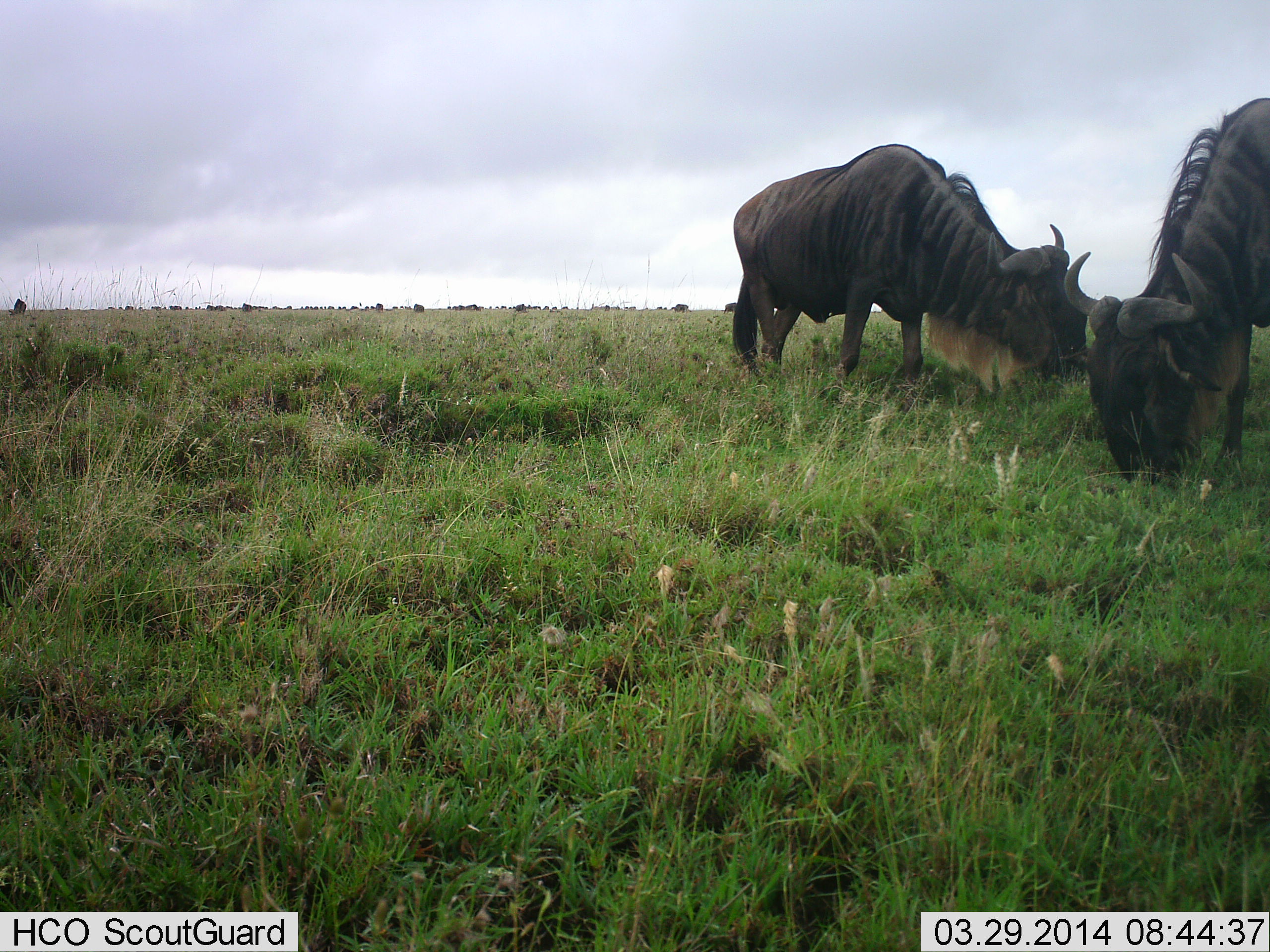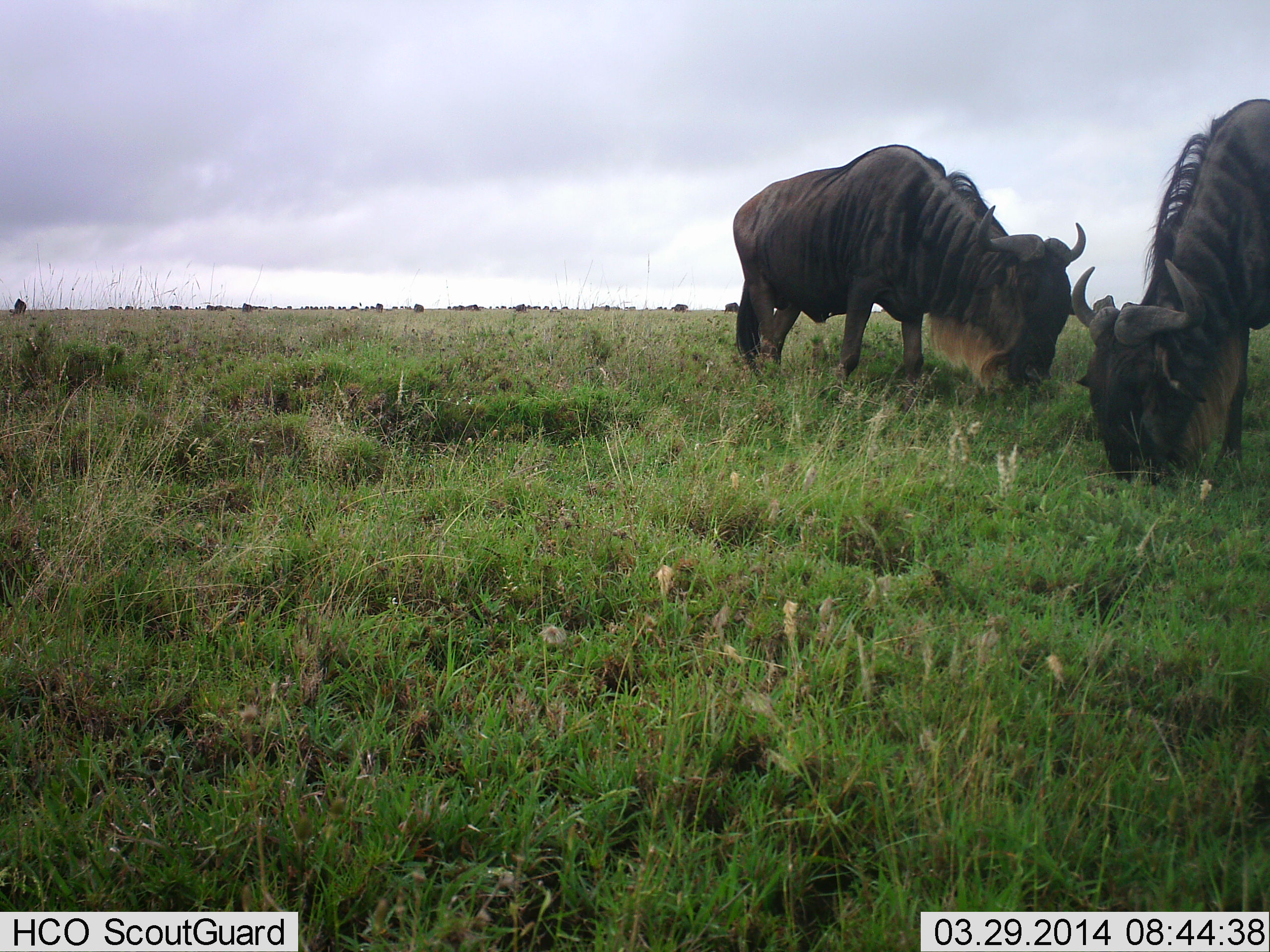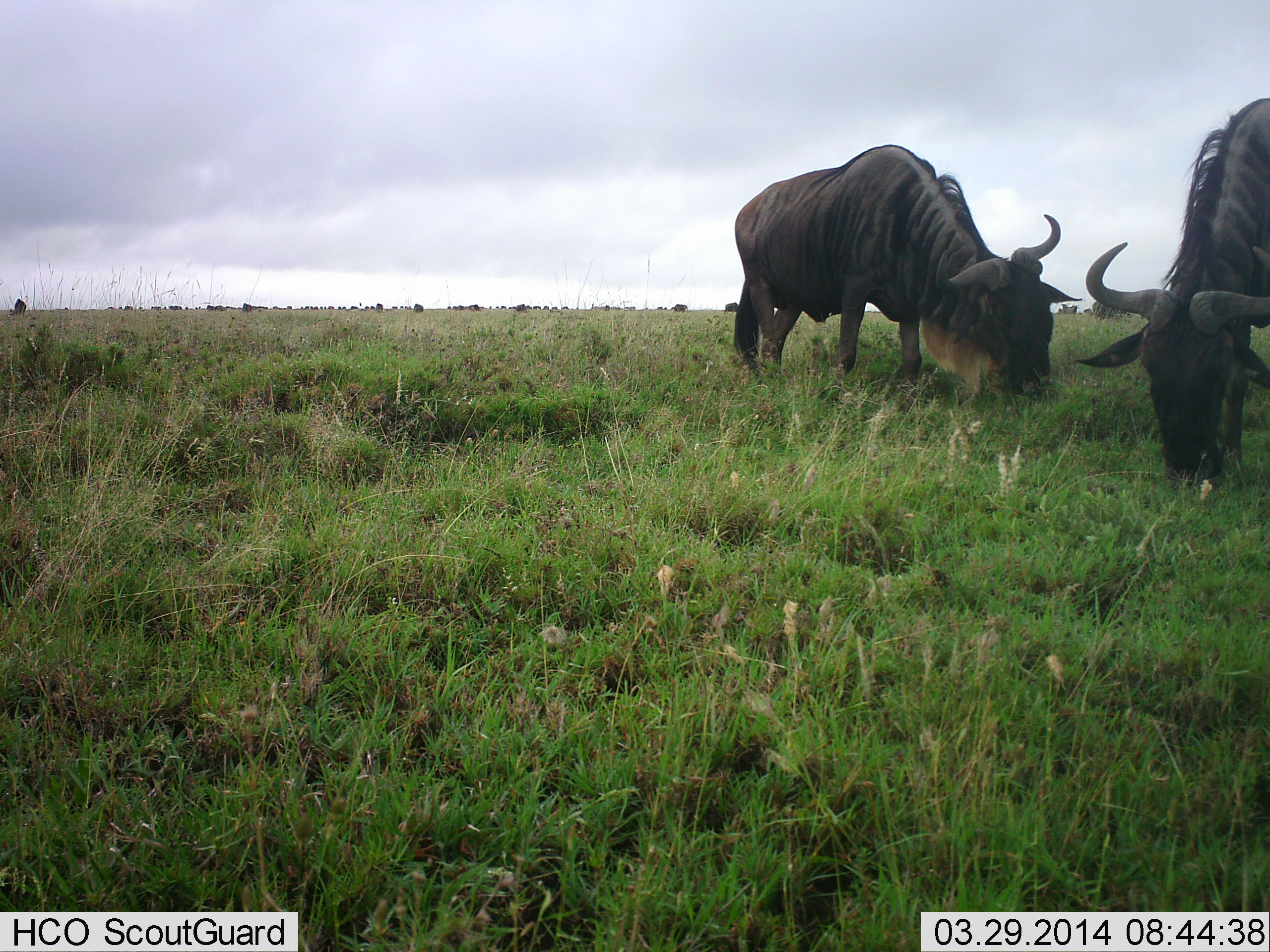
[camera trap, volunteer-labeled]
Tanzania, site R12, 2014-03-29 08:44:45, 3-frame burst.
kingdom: Animalia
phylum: Chordata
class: Mammalia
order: Artiodactyla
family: Bovidae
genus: Connochaetes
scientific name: Connochaetes taurinus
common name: blue wildebeest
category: wildebeest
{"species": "wildebeest (blue wildebeest) (Connochaetes taurinus)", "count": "11-50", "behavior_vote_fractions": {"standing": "40%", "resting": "10%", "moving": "10%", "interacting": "10%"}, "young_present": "0%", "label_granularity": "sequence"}